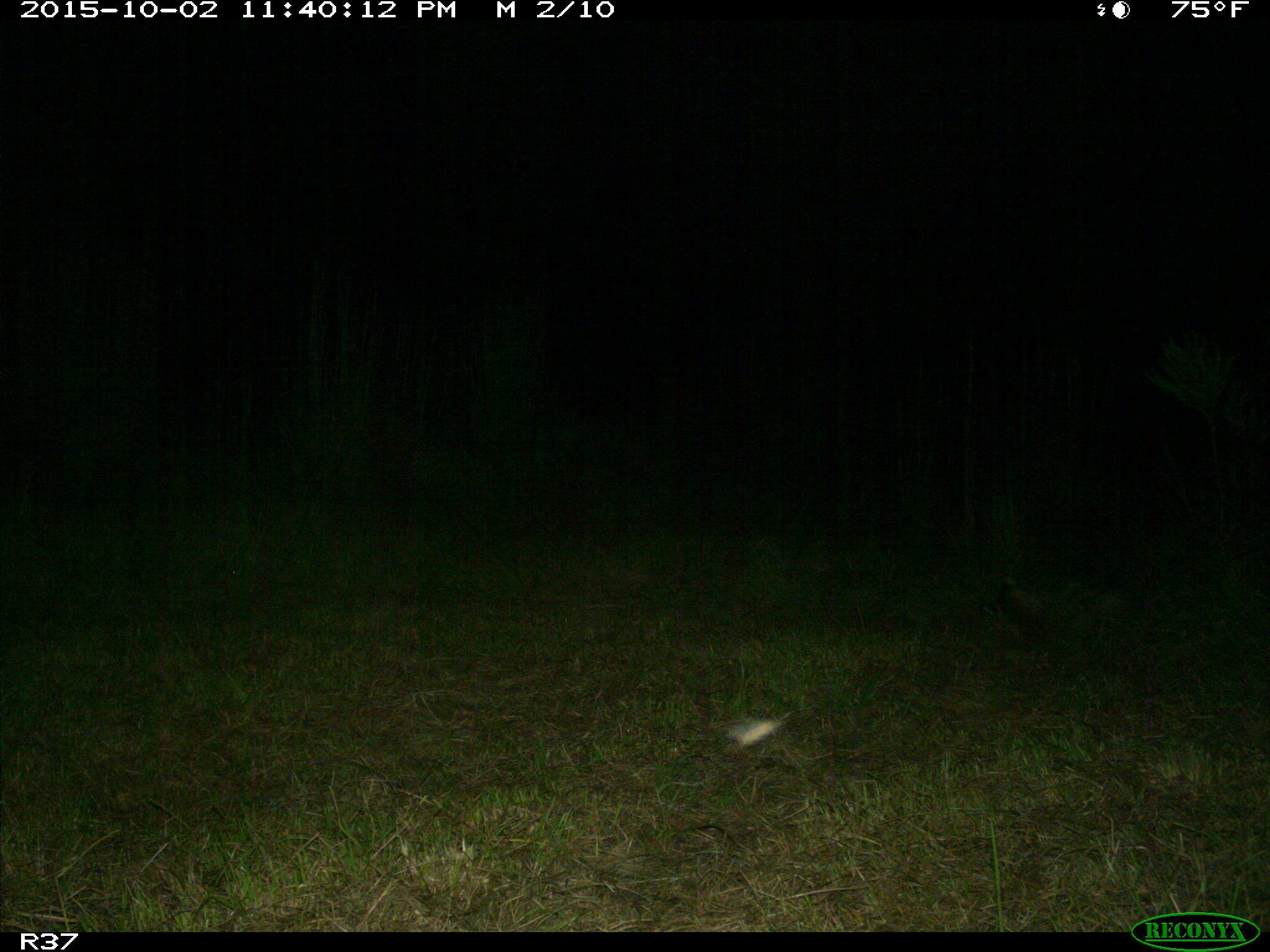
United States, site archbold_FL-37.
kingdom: Animalia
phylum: Chordata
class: Mammalia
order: Carnivora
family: Felidae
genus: Lynx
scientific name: Lynx rufus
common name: bobcat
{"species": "Lynx rufus (bobcat)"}